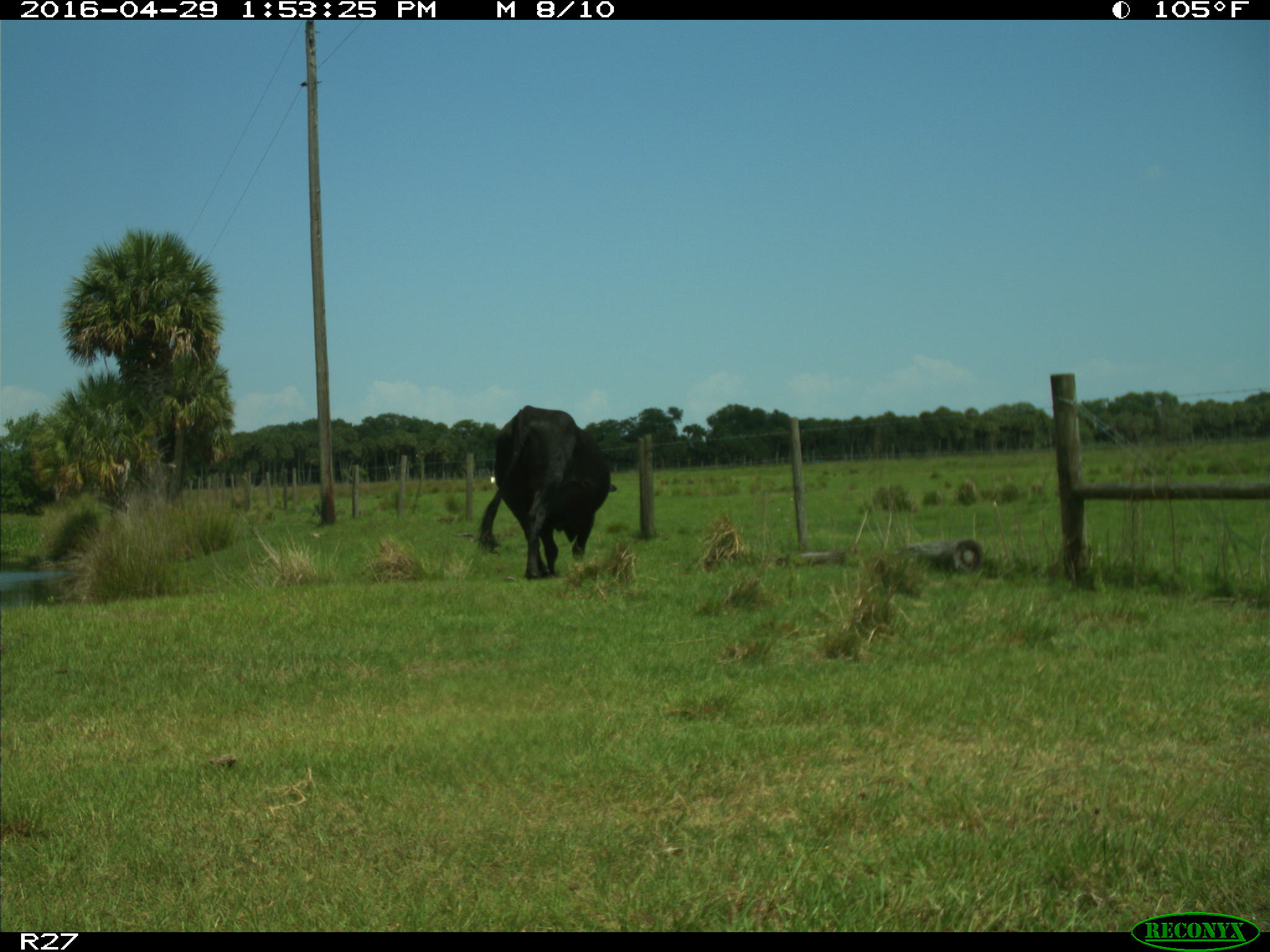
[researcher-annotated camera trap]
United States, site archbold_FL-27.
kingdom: Animalia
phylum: Chordata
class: Mammalia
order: Artiodactyla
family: Bovidae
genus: Bos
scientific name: Bos taurus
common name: domestic cow